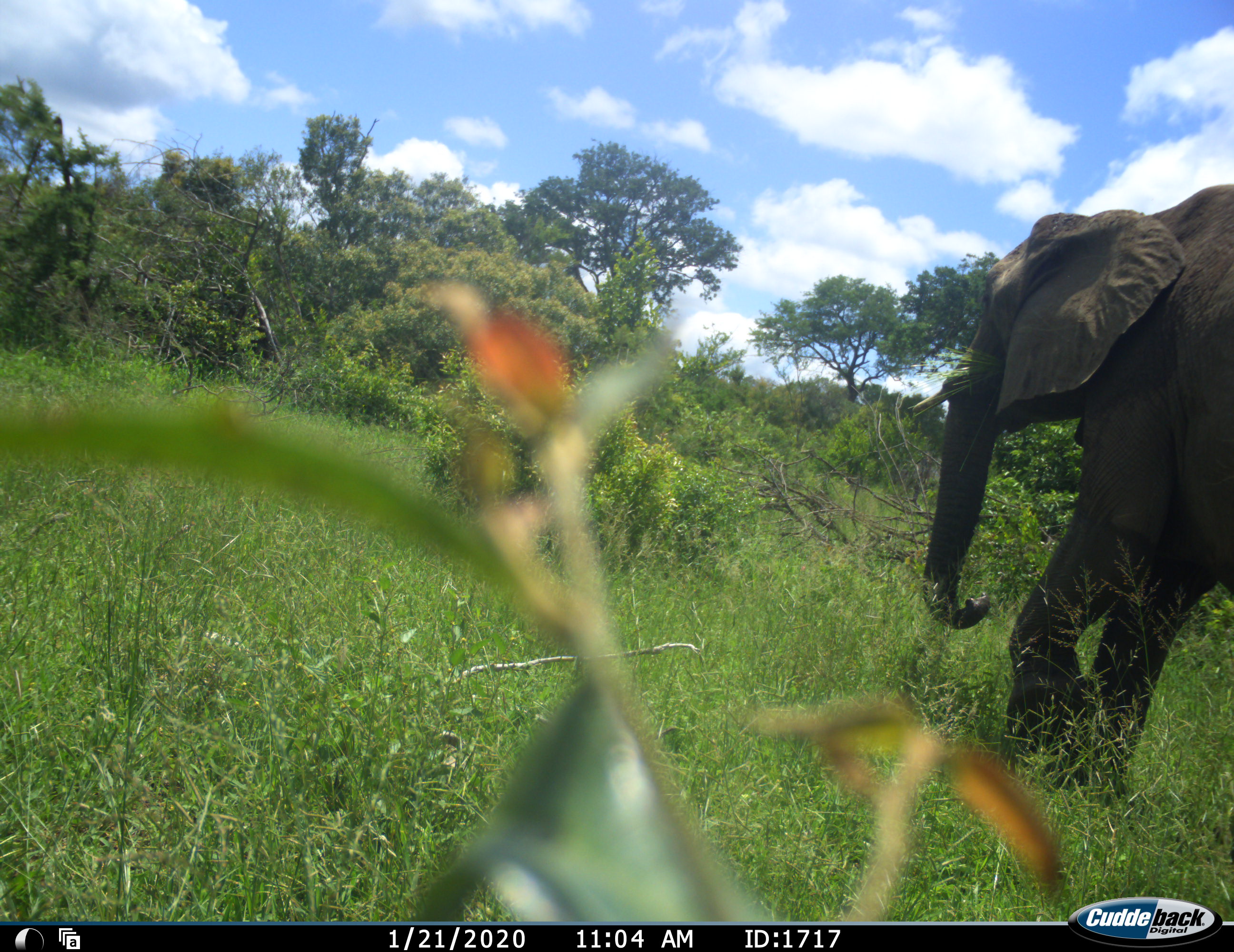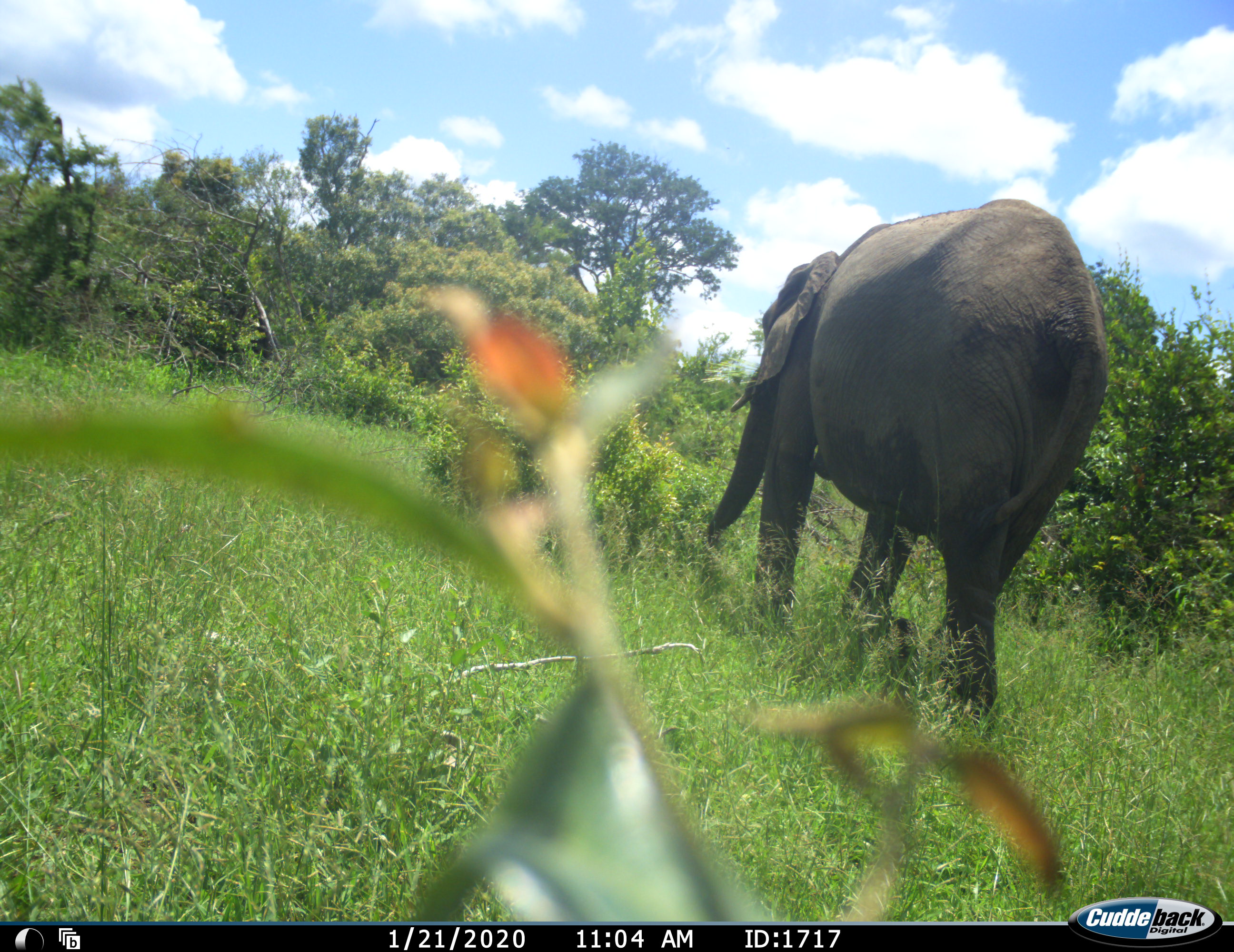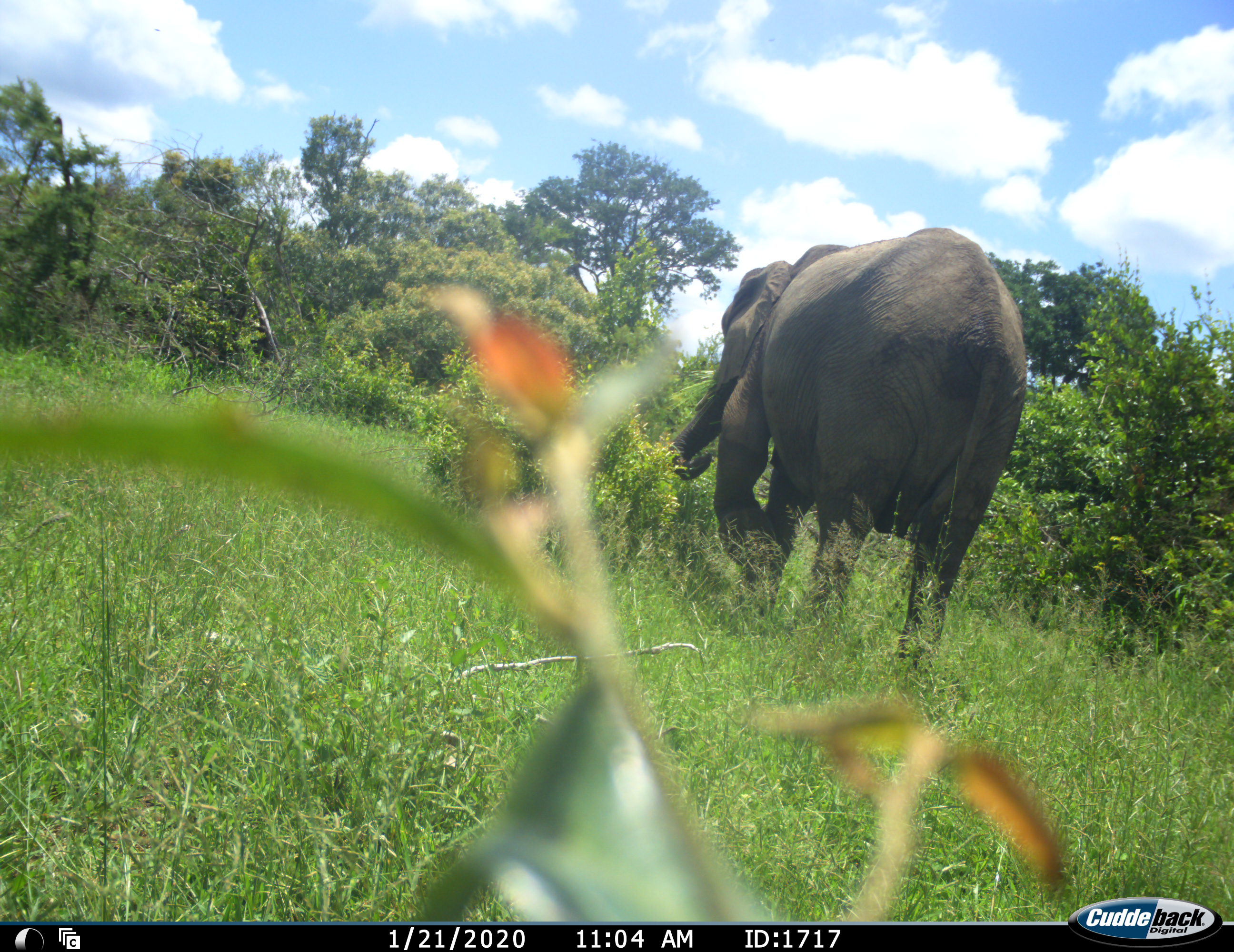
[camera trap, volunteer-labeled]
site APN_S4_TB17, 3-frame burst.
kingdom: Animalia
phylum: Chordata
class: Mammalia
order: Proboscidea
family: Elephantidae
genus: Loxodonta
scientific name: Loxodonta africana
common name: african bush elephant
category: elephant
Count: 1.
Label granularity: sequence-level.